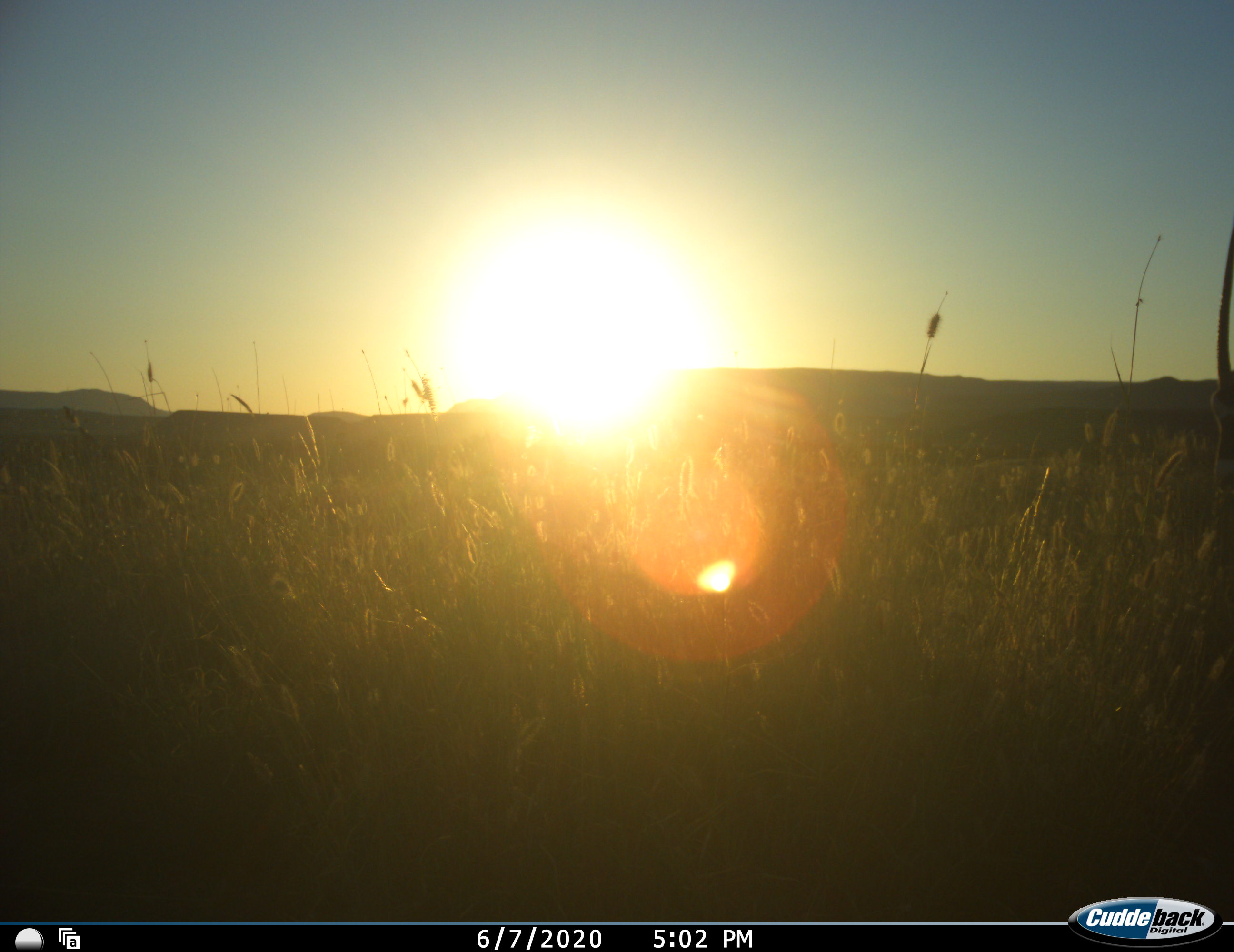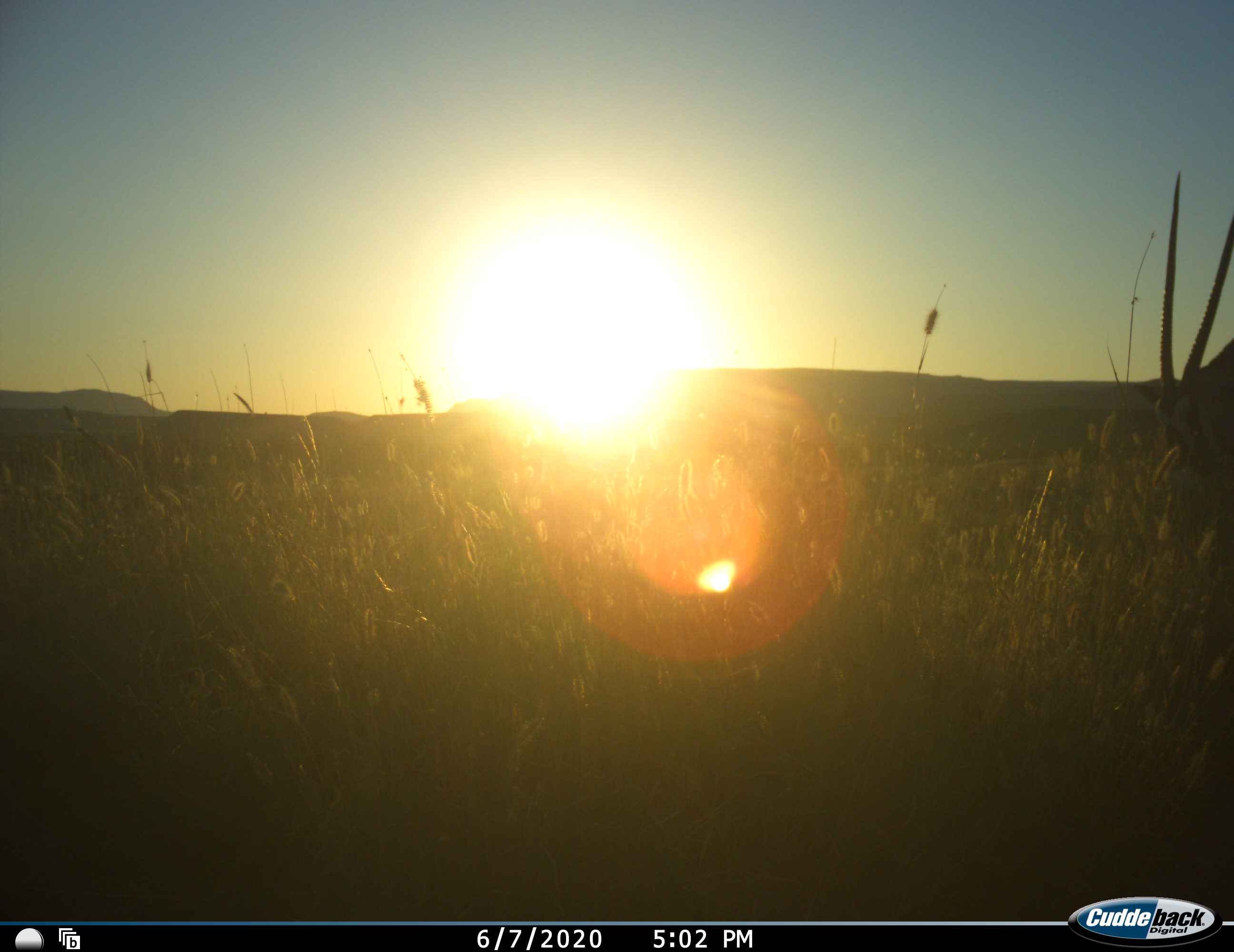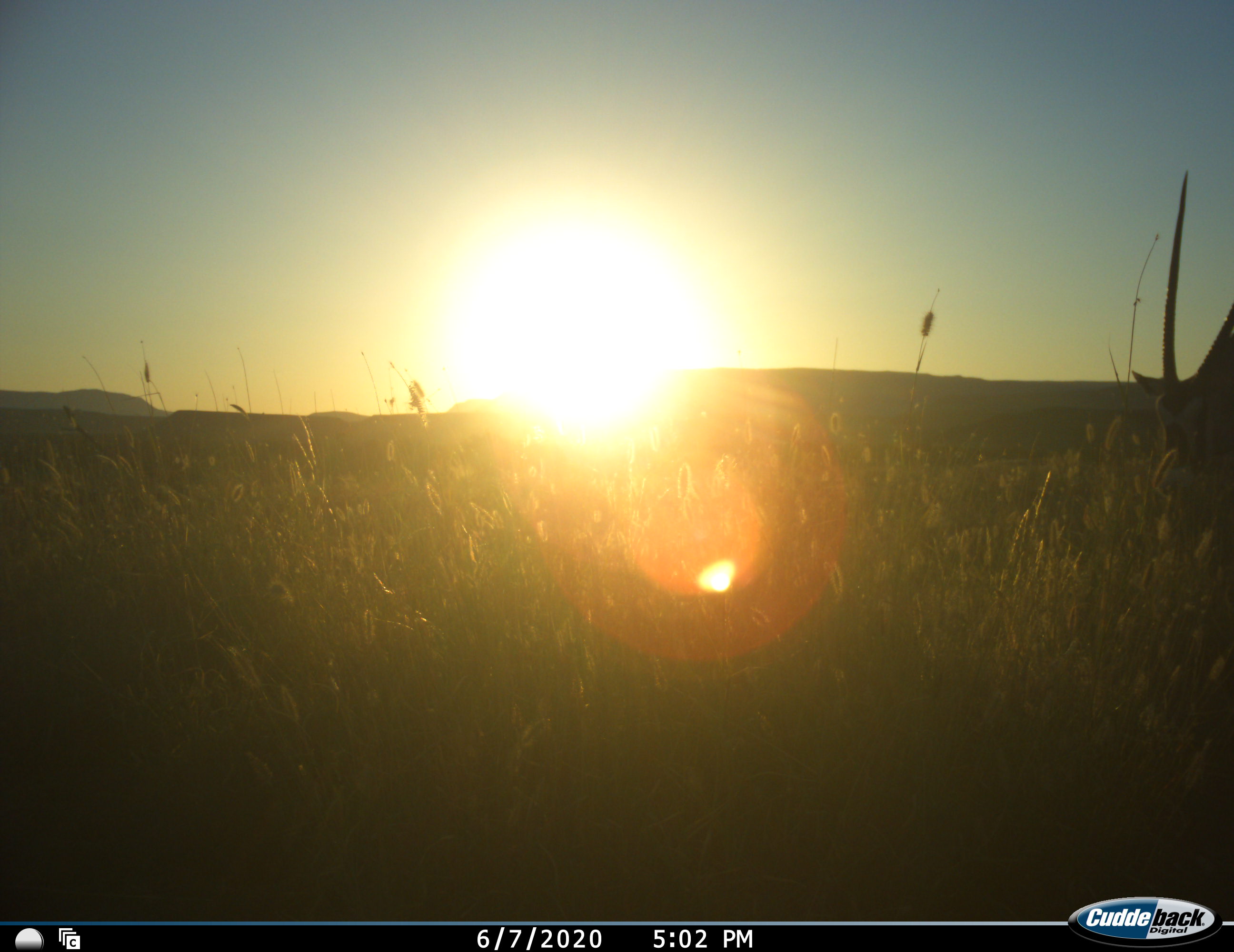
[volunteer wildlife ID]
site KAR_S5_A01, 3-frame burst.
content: unidentified animal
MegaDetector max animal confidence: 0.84